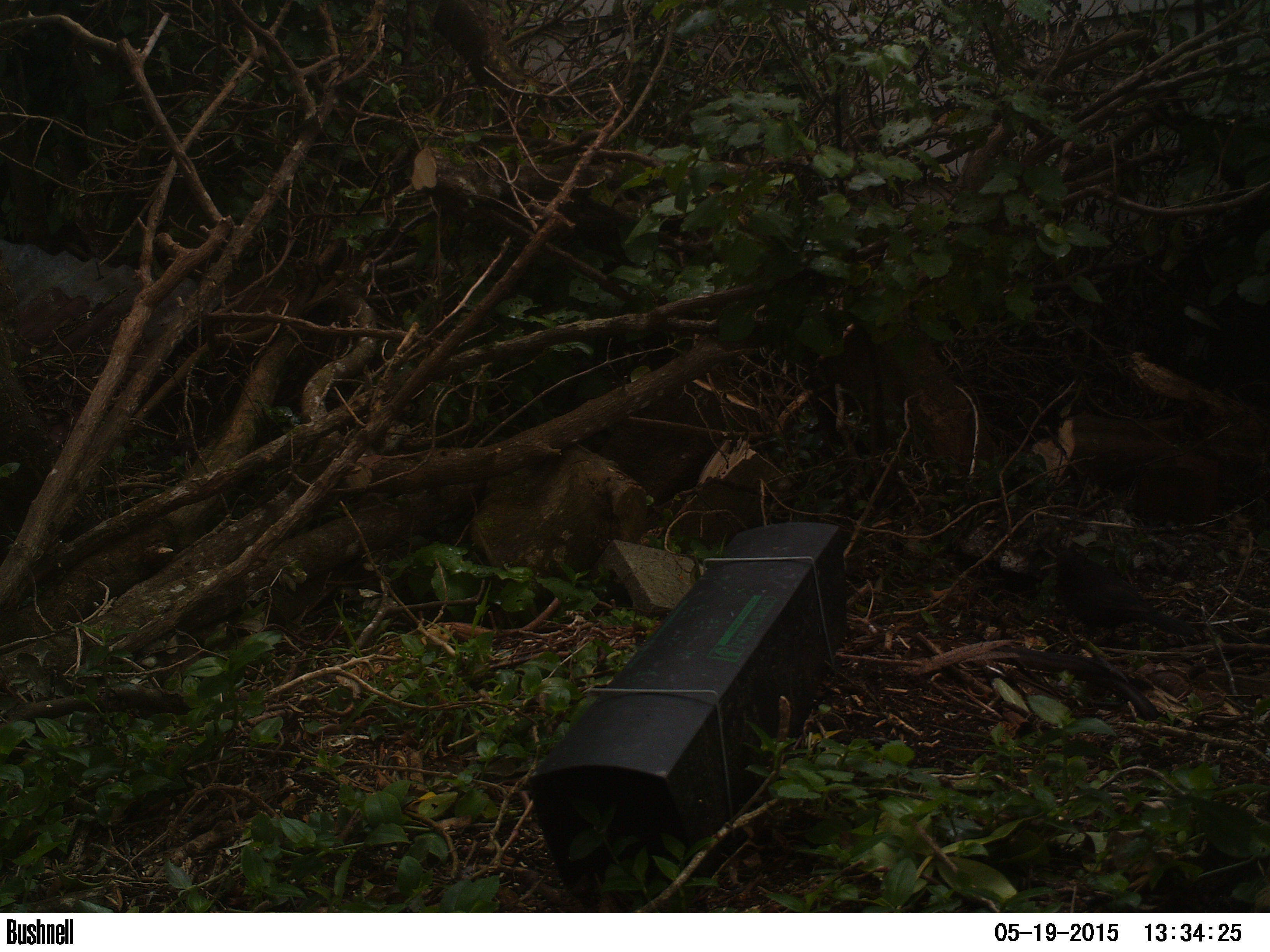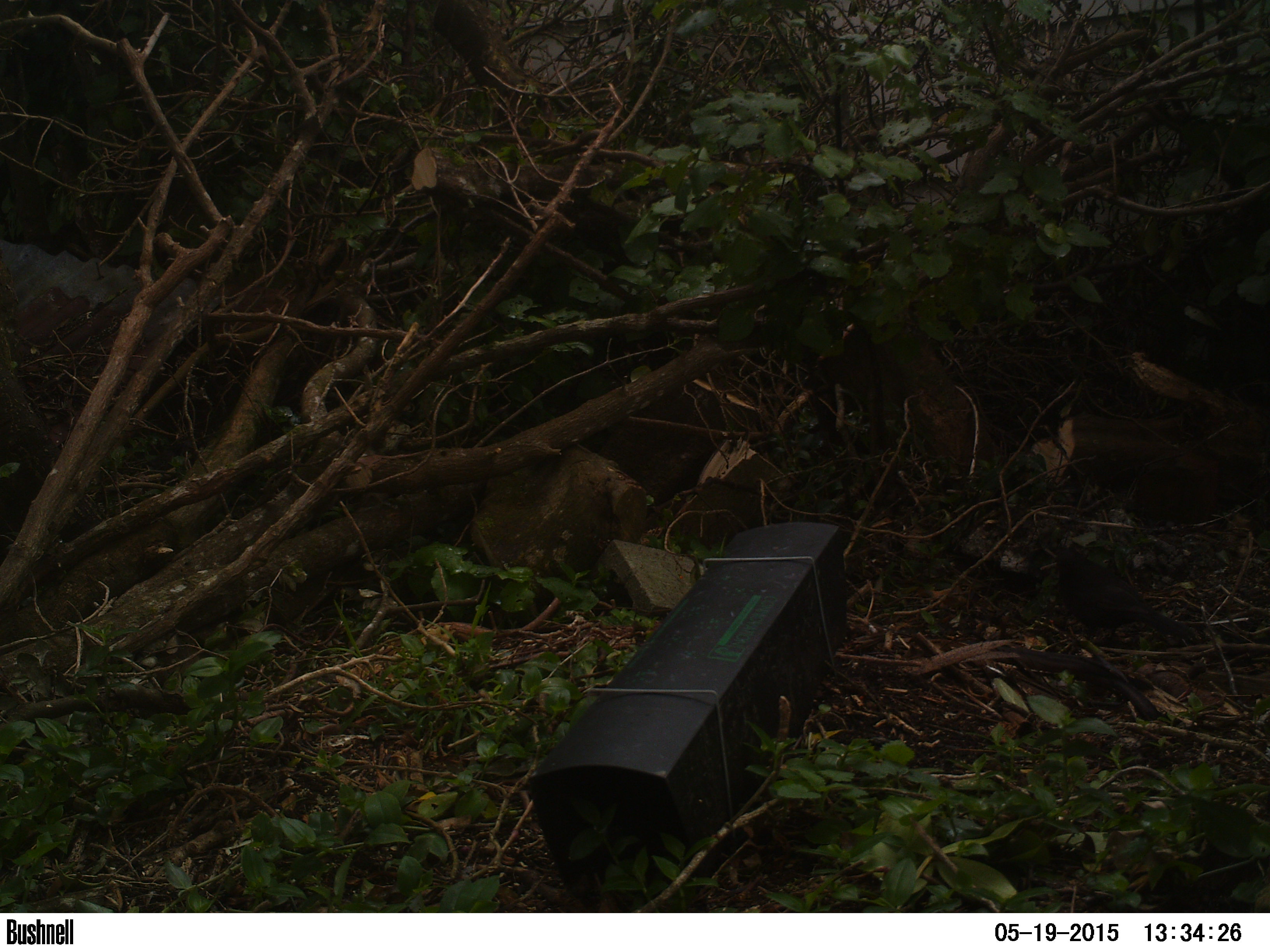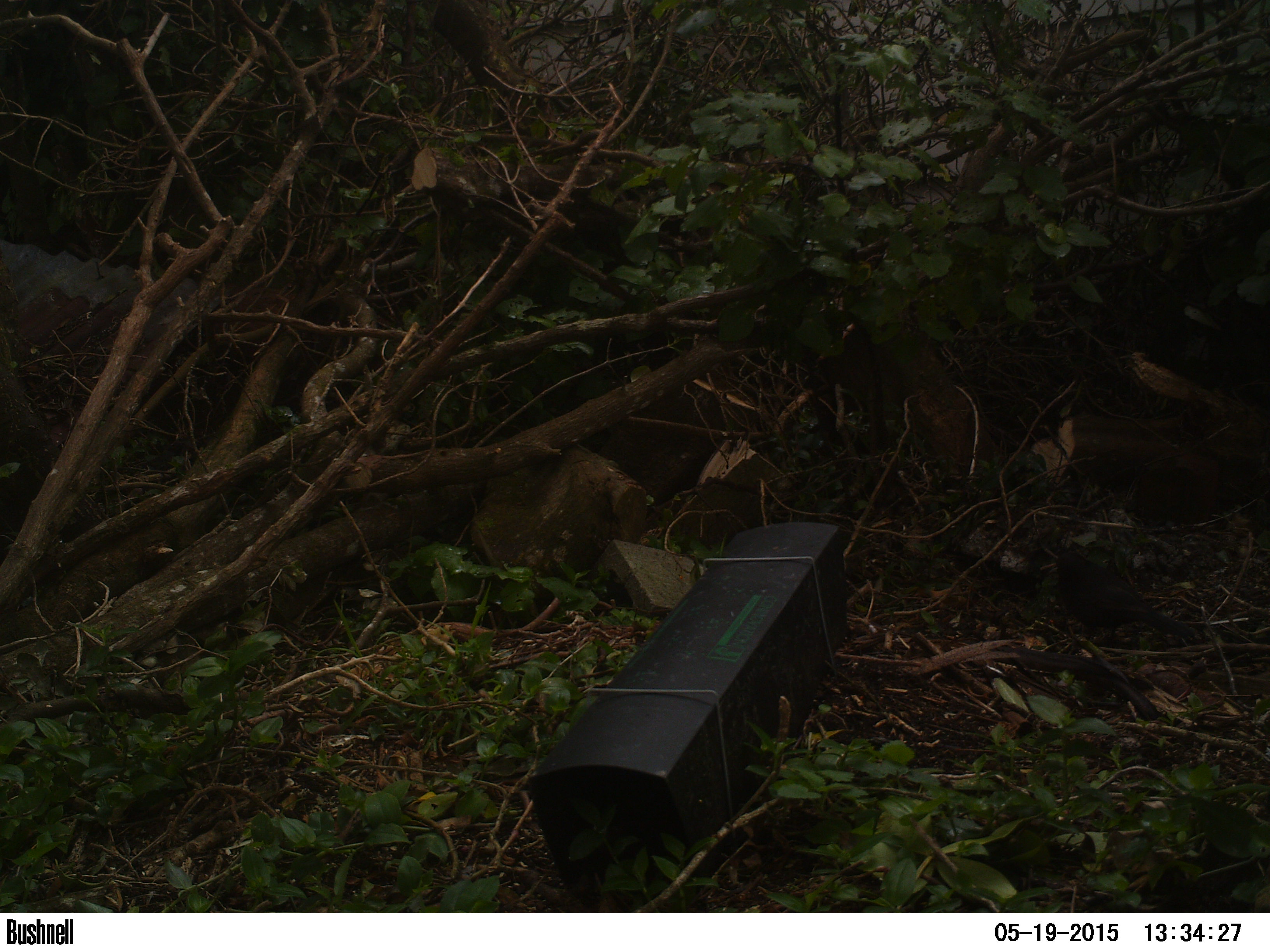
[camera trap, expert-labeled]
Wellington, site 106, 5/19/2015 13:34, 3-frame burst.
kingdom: Animalia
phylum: Chordata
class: Aves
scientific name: Aves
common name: bird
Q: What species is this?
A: Bird (Aves).